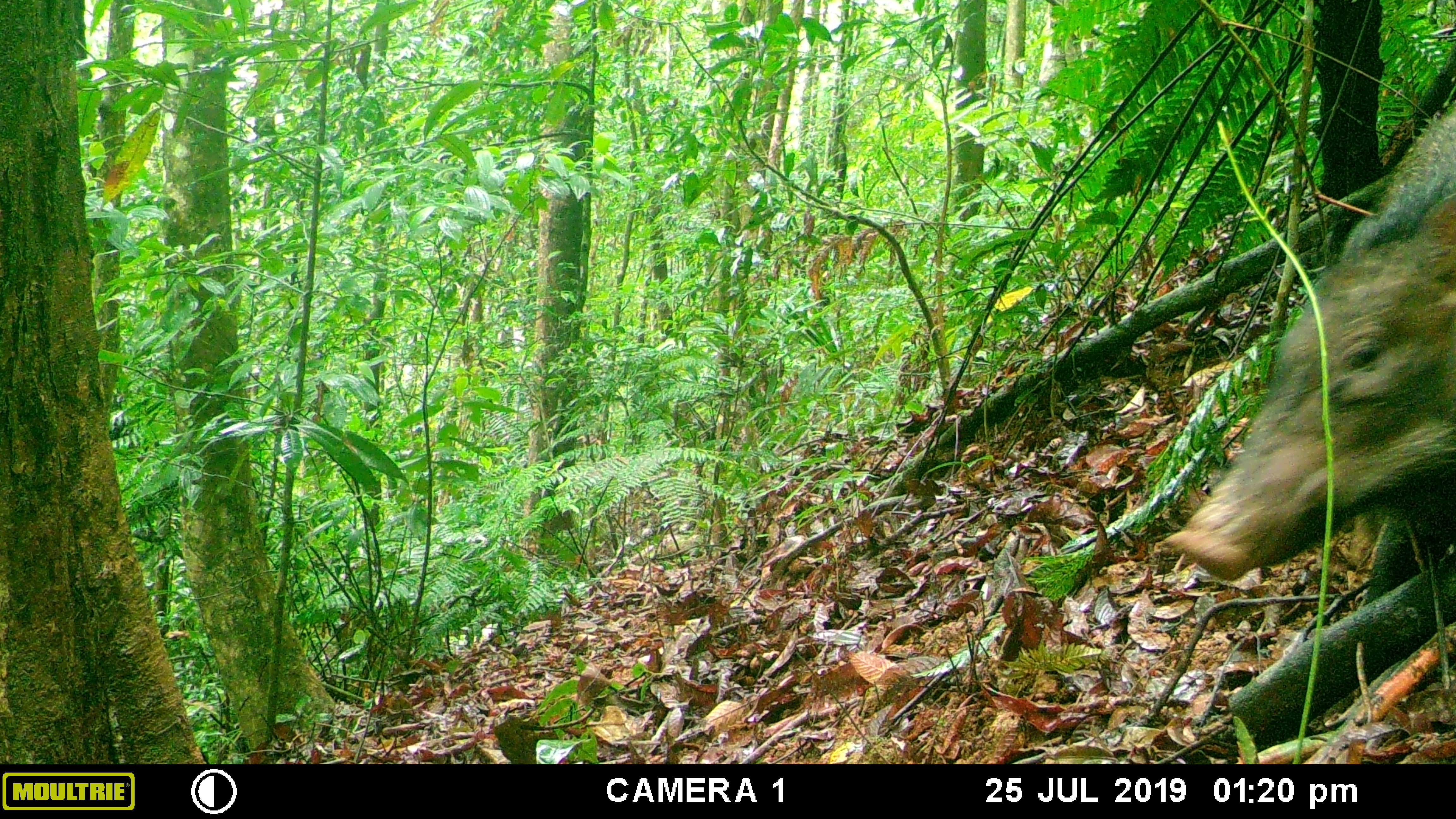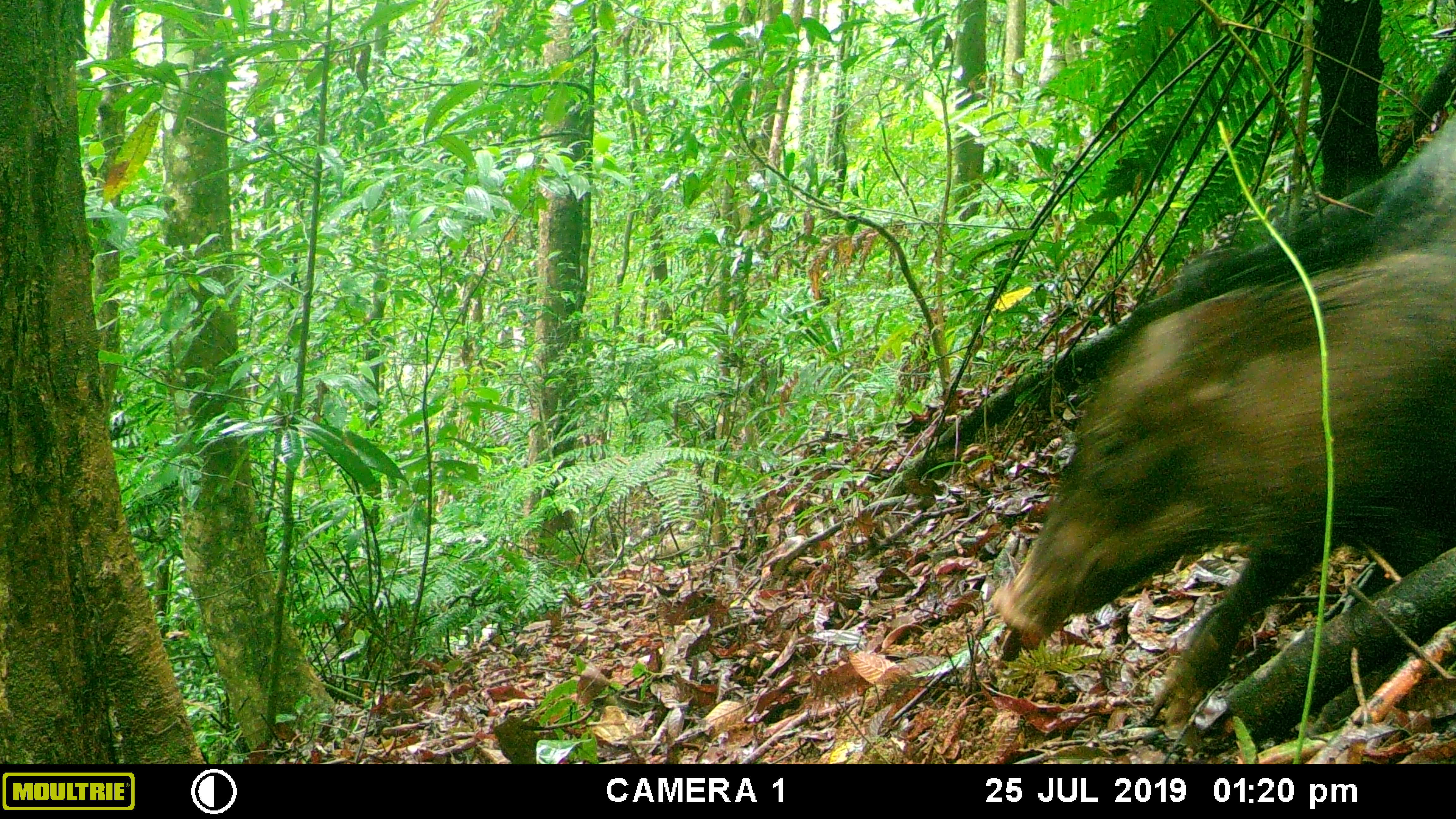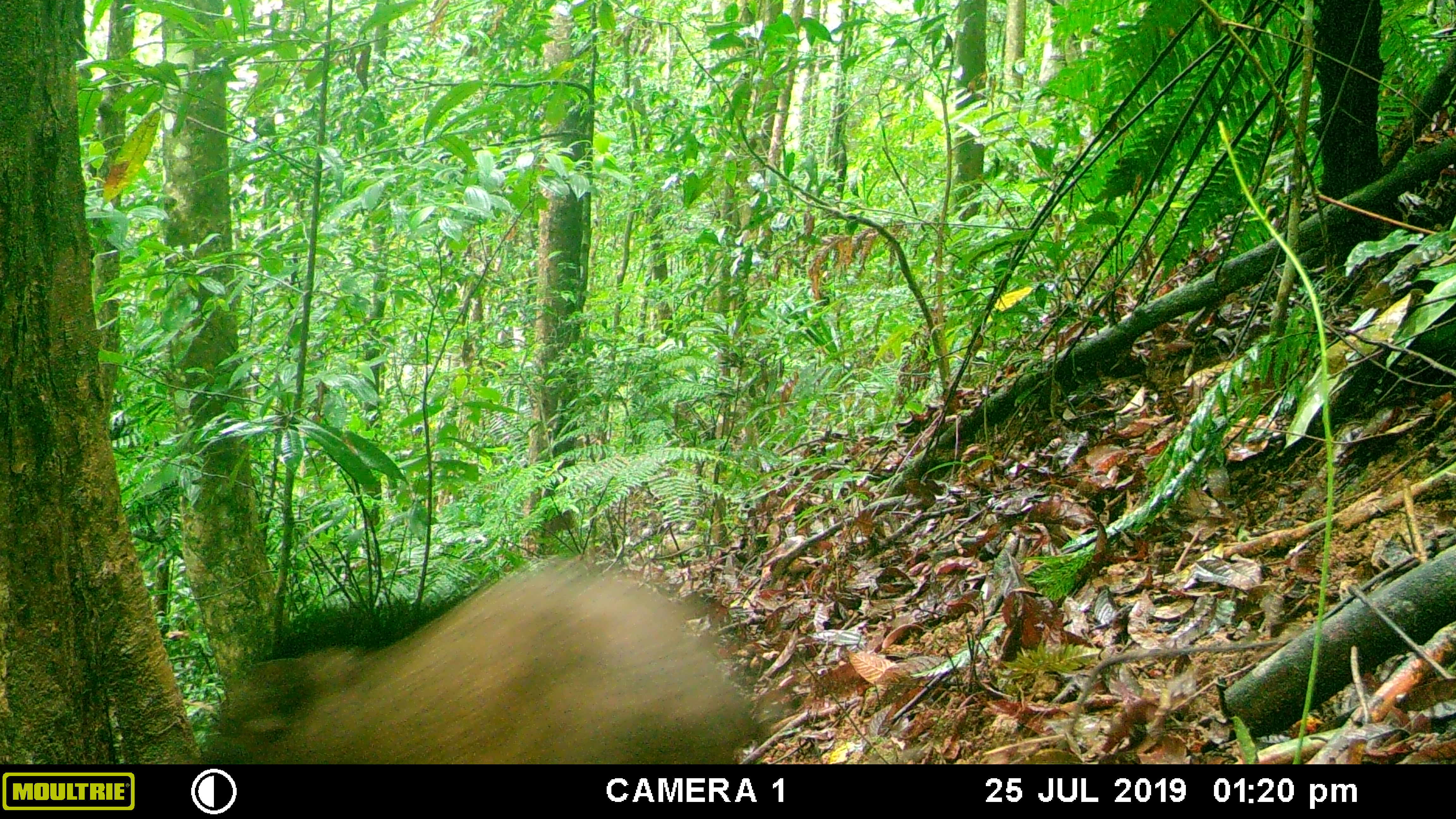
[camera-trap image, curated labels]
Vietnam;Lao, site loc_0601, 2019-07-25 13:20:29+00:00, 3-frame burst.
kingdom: Animalia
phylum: Chordata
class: Mammalia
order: Artiodactyla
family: Suidae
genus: Sus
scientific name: Sus scrofa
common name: eurasian wild pig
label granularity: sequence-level